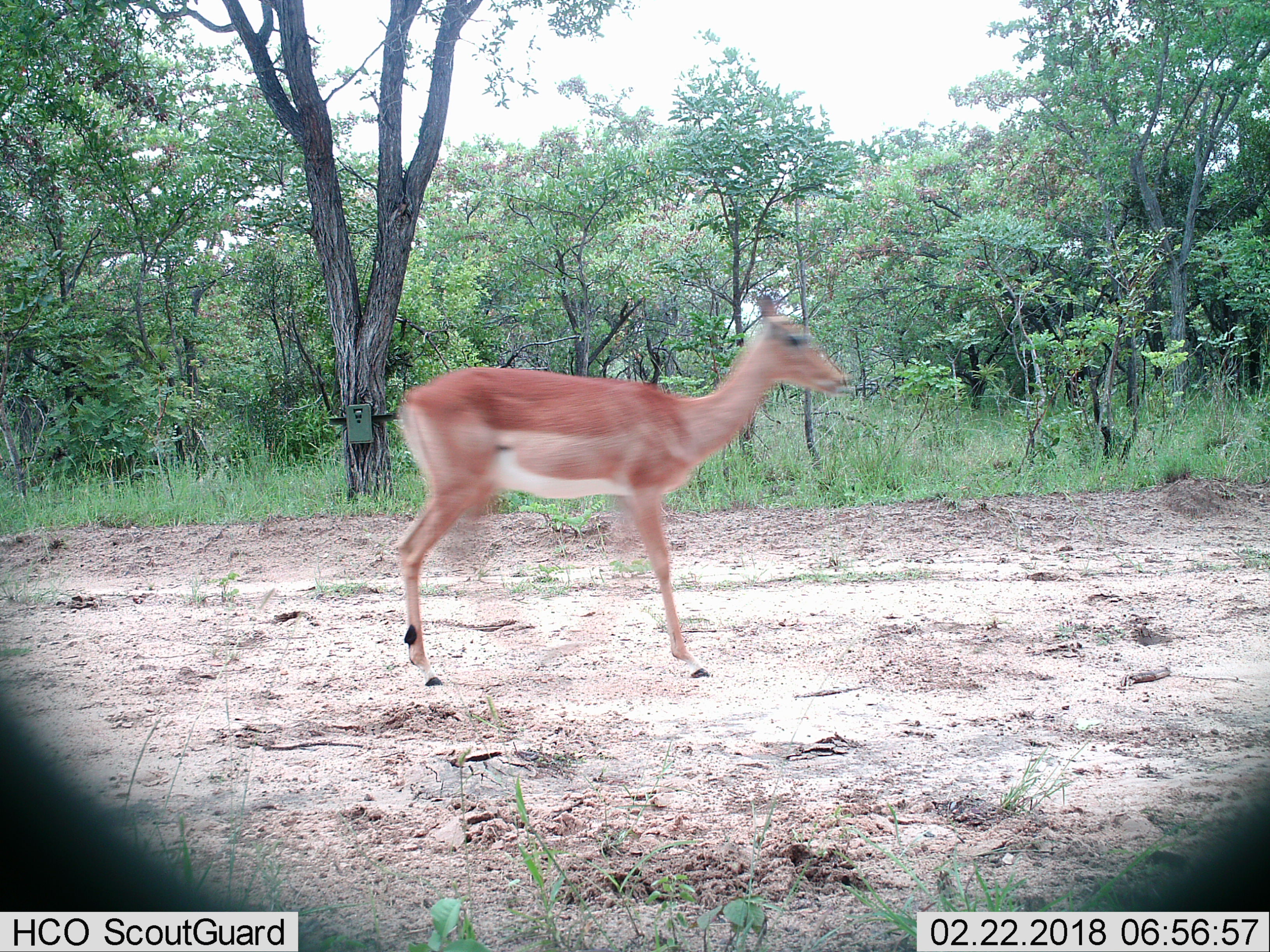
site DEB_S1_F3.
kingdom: Animalia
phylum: Chordata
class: Mammalia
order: Artiodactyla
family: Bovidae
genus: Aepyceros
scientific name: Aepyceros melampus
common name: impala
Impala (Aepyceros melampus), count 1. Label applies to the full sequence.